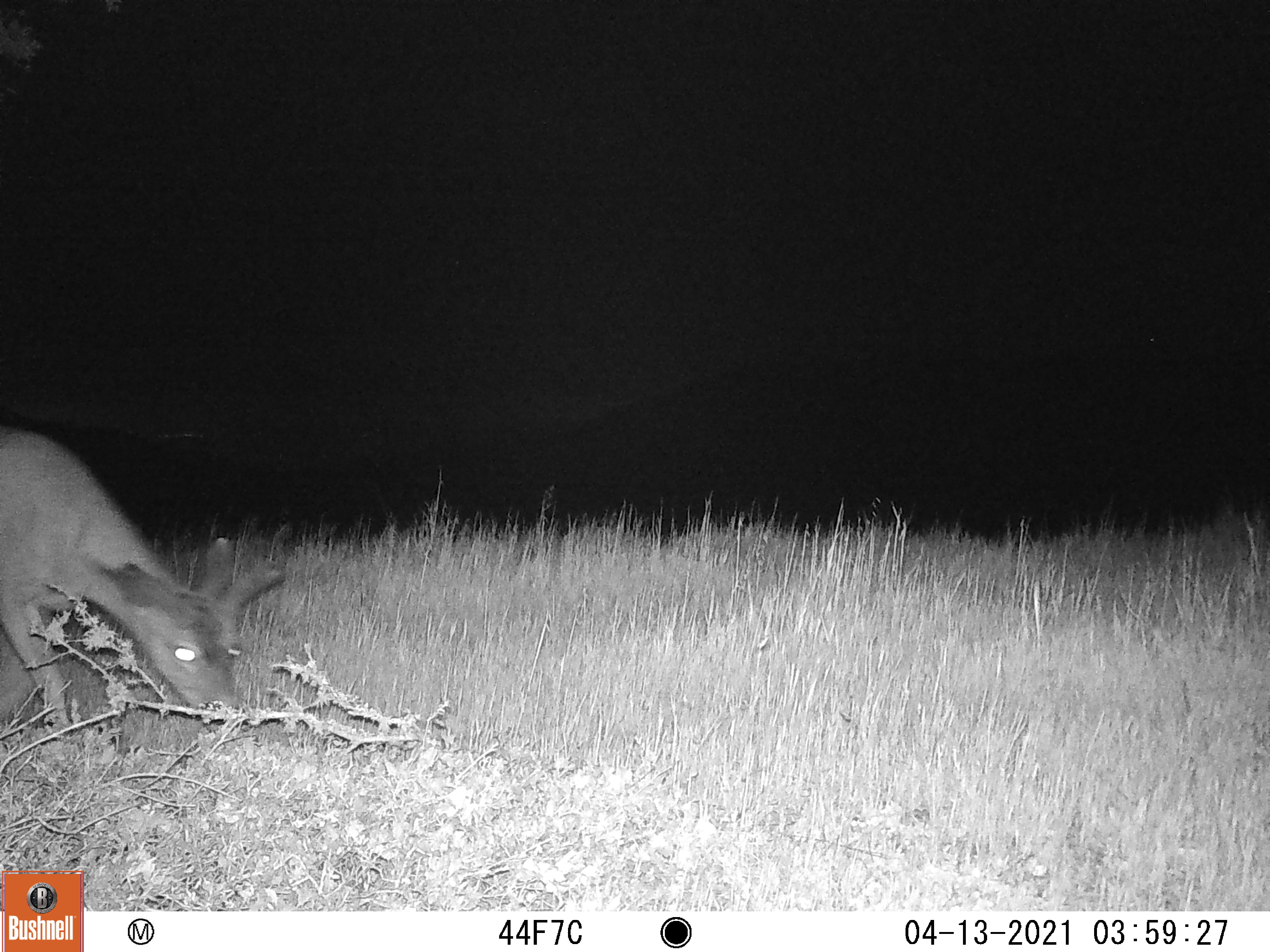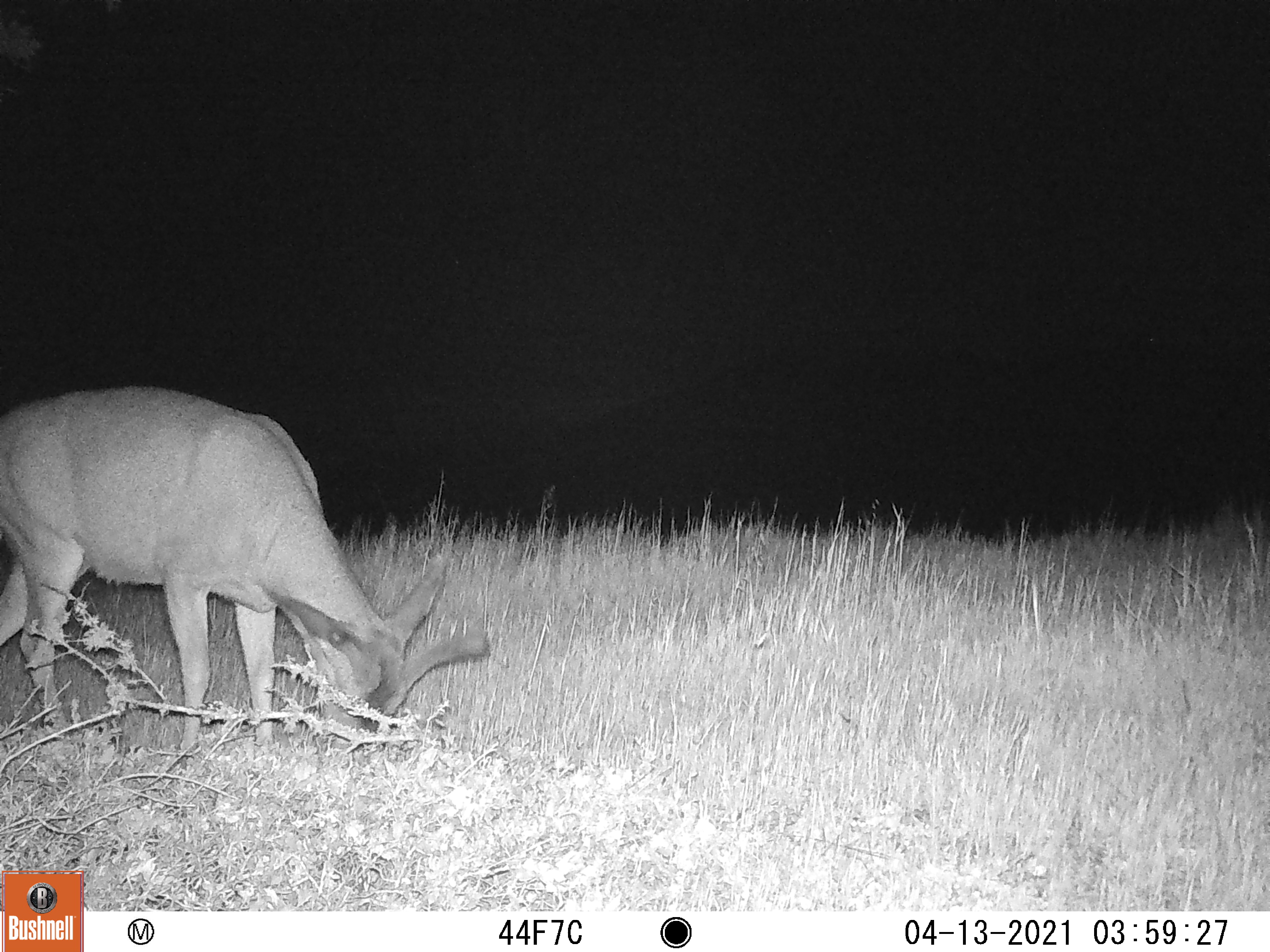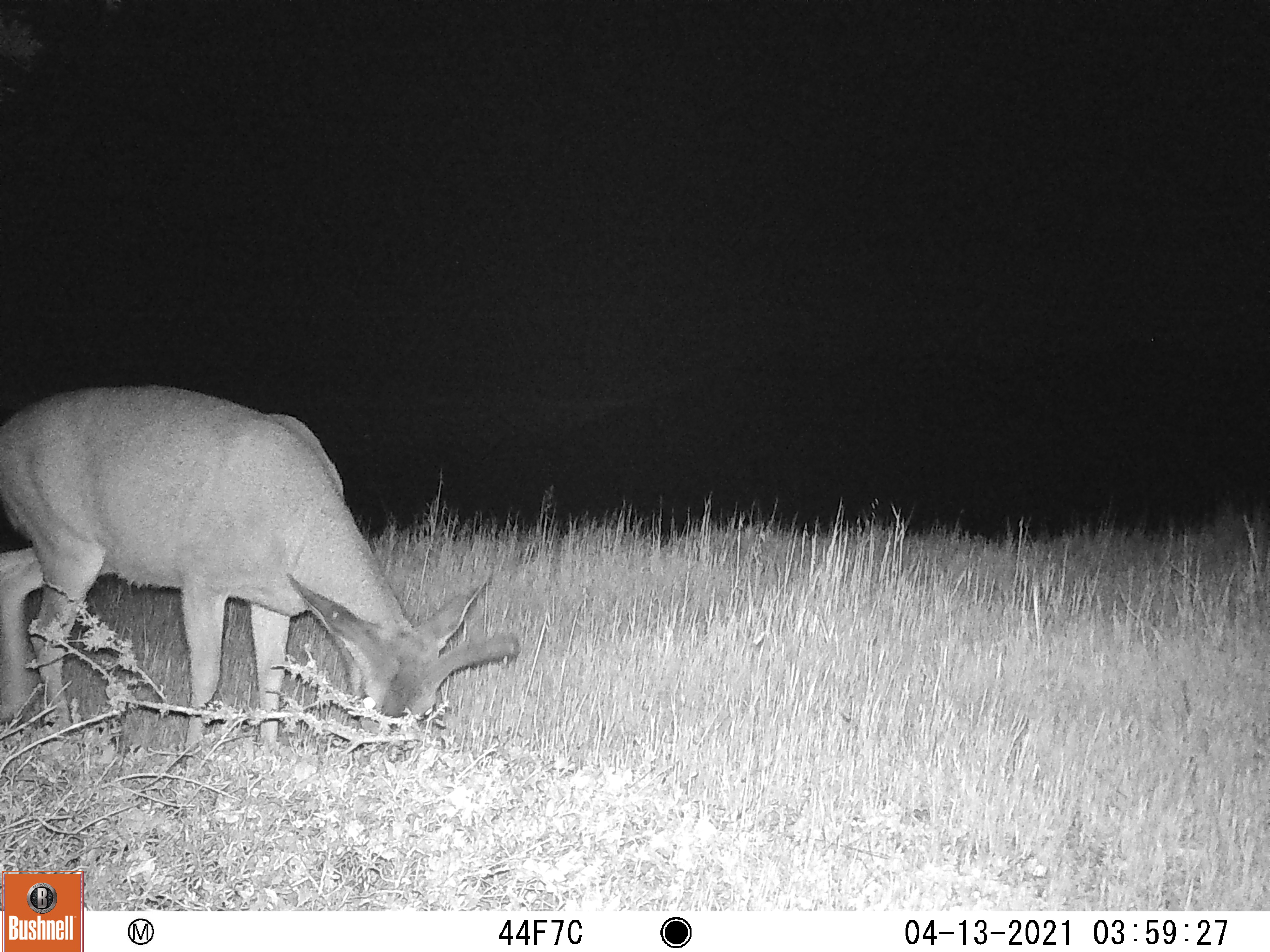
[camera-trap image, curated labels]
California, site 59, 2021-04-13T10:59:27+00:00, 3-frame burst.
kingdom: Animalia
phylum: Chordata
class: Mammalia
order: Artiodactyla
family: Cervidae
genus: Odocoileus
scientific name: Odocoileus hemionus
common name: mule deer